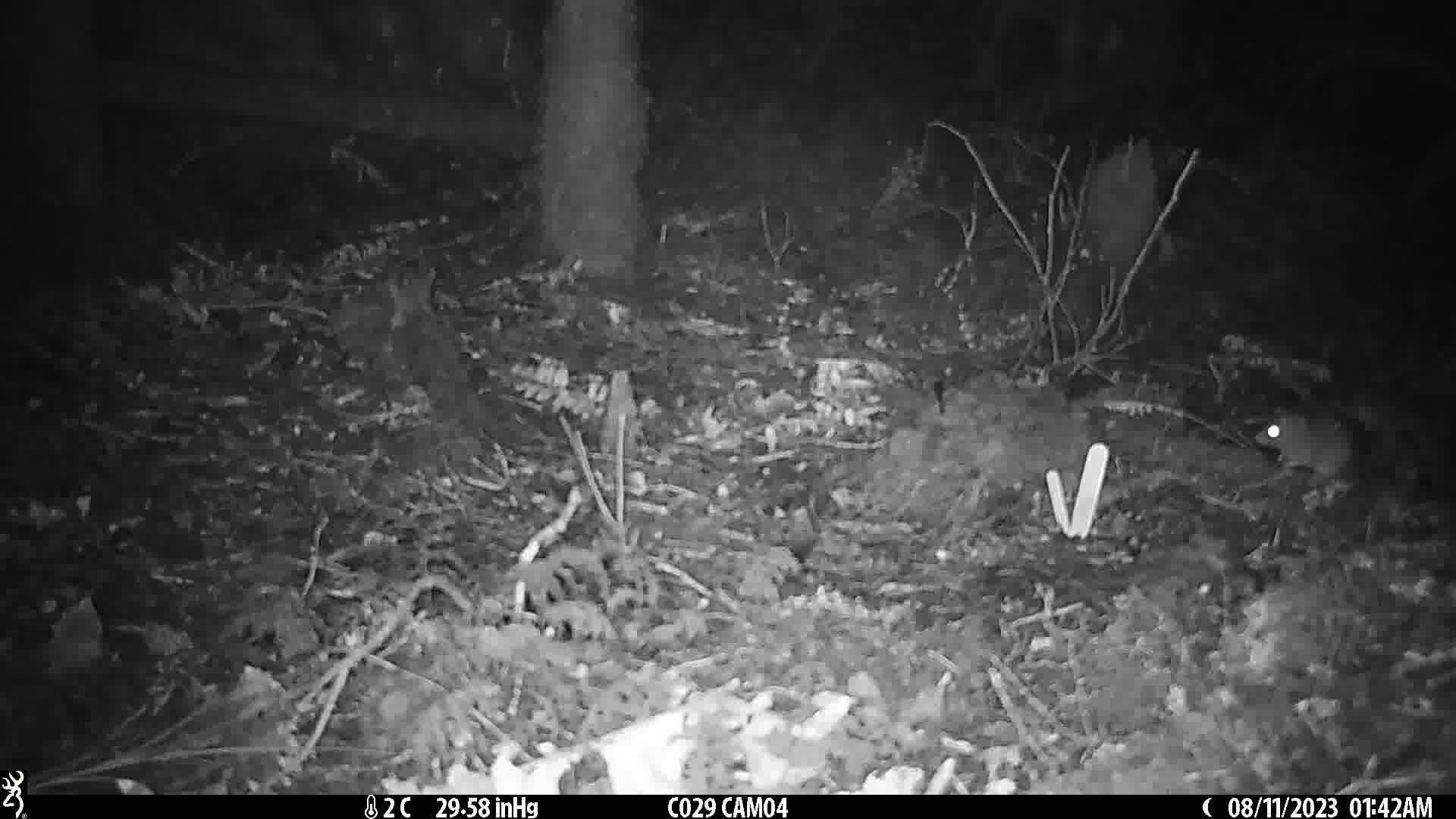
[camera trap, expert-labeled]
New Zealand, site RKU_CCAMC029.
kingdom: Animalia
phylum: Chordata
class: Mammalia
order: Rodentia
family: Muridae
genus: Rattus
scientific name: Rattus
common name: rat